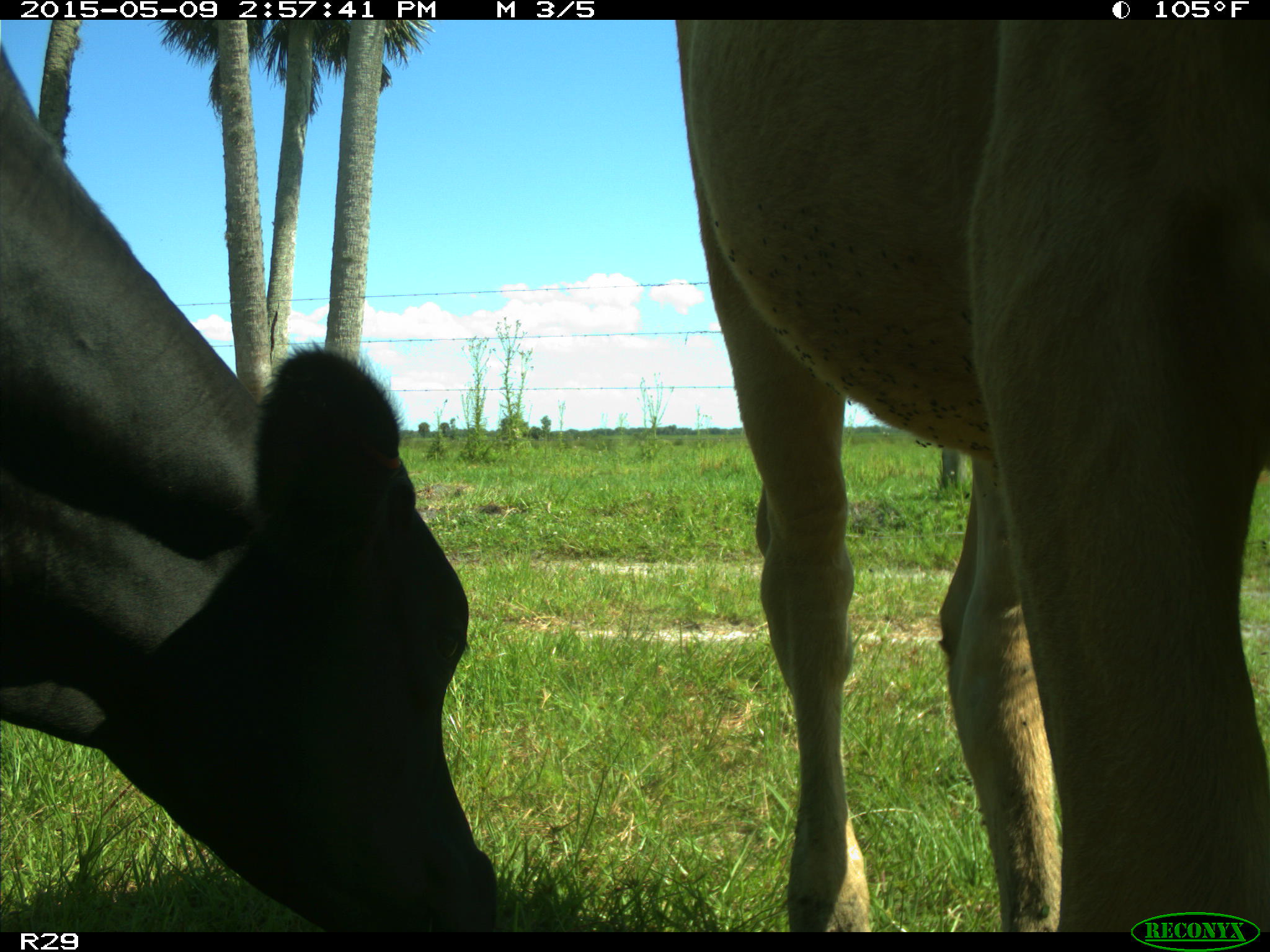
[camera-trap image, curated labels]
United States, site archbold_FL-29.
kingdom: Animalia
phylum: Chordata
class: Mammalia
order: Artiodactyla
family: Bovidae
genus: Bos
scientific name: Bos taurus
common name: domestic cow